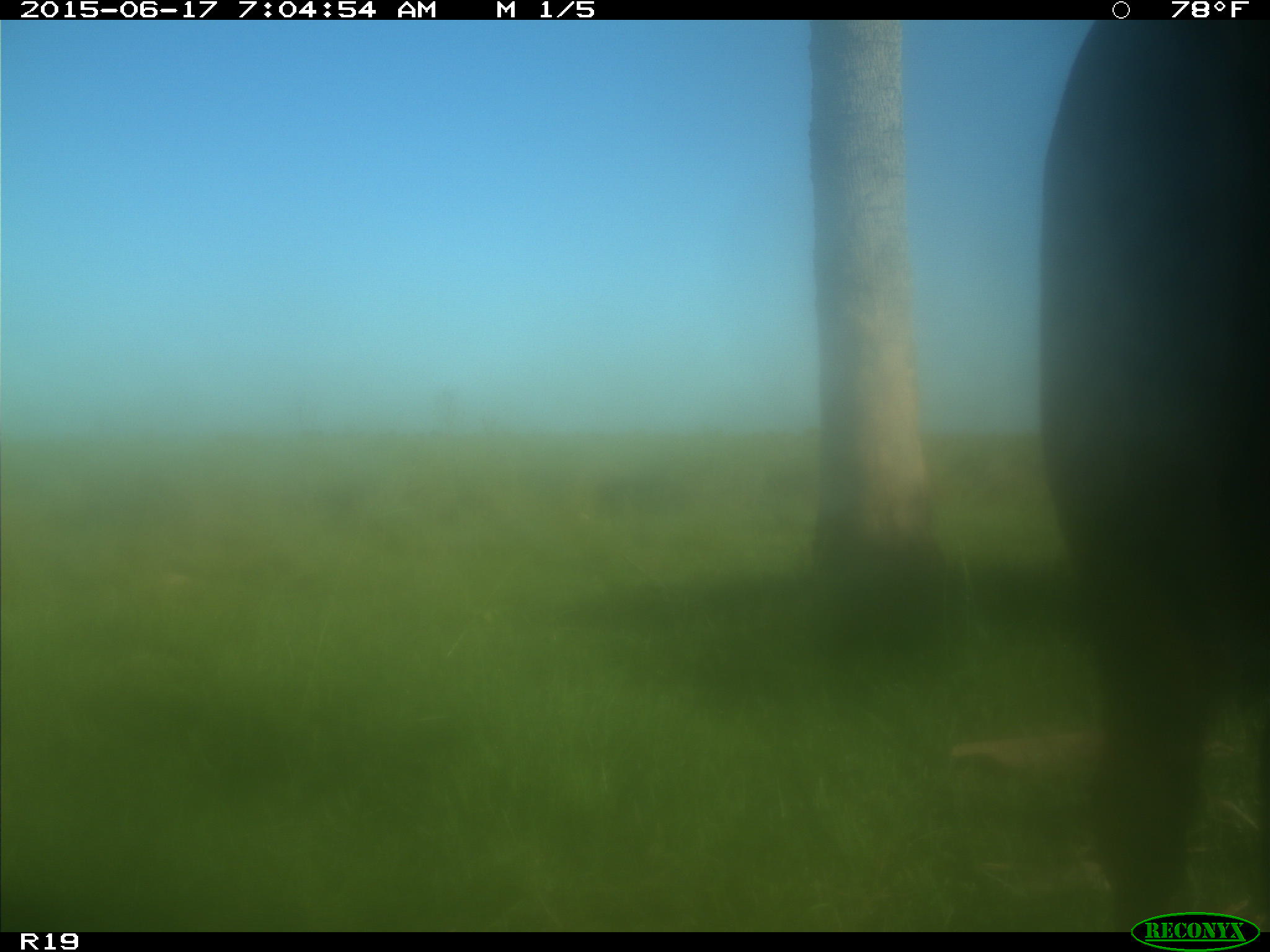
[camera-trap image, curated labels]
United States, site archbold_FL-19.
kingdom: Animalia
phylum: Chordata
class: Mammalia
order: Artiodactyla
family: Bovidae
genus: Bos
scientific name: Bos taurus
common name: domestic cow